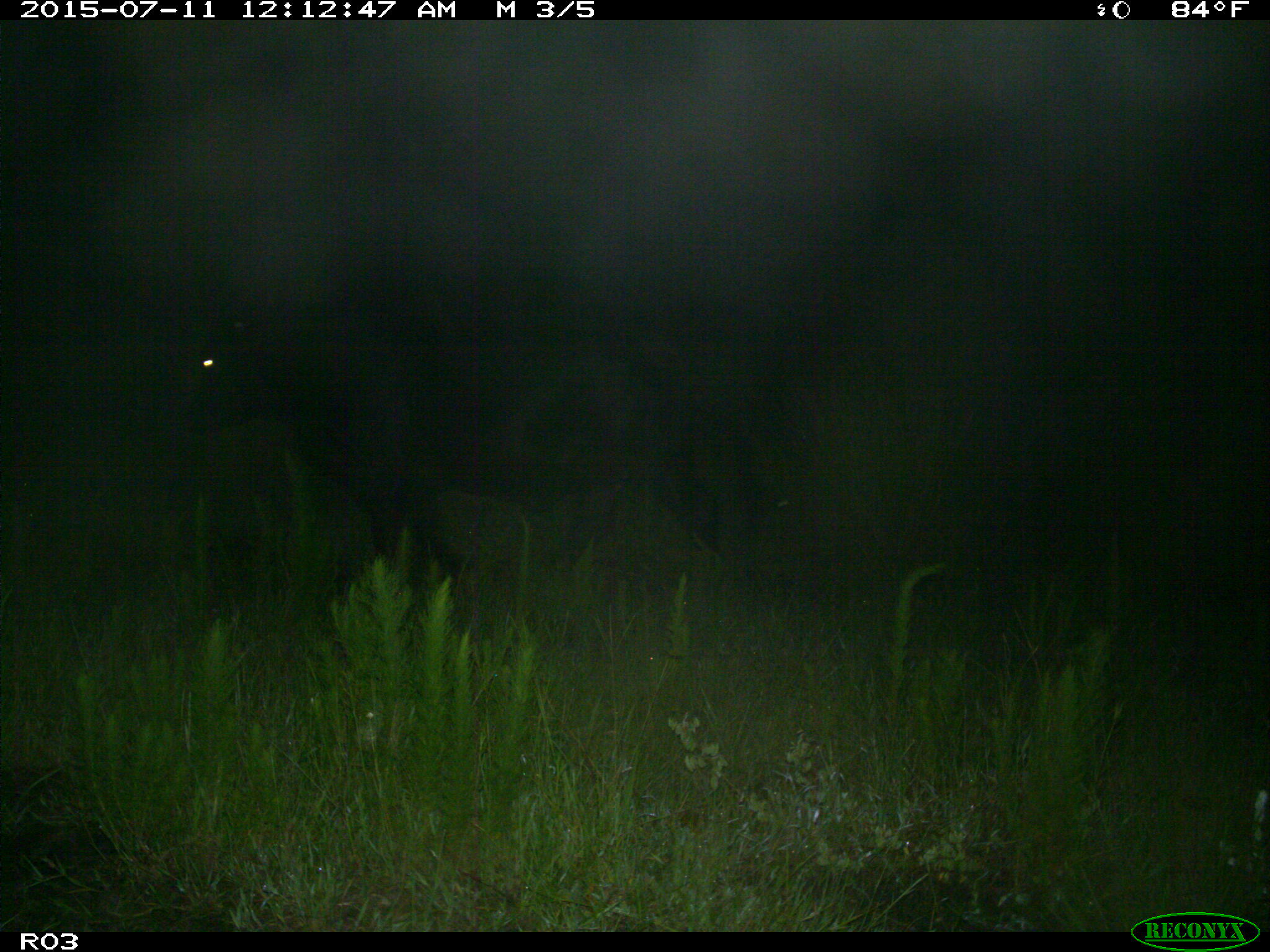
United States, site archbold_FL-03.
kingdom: Animalia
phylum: Chordata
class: Mammalia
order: Artiodactyla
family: Bovidae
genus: Bos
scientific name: Bos taurus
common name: domestic cow